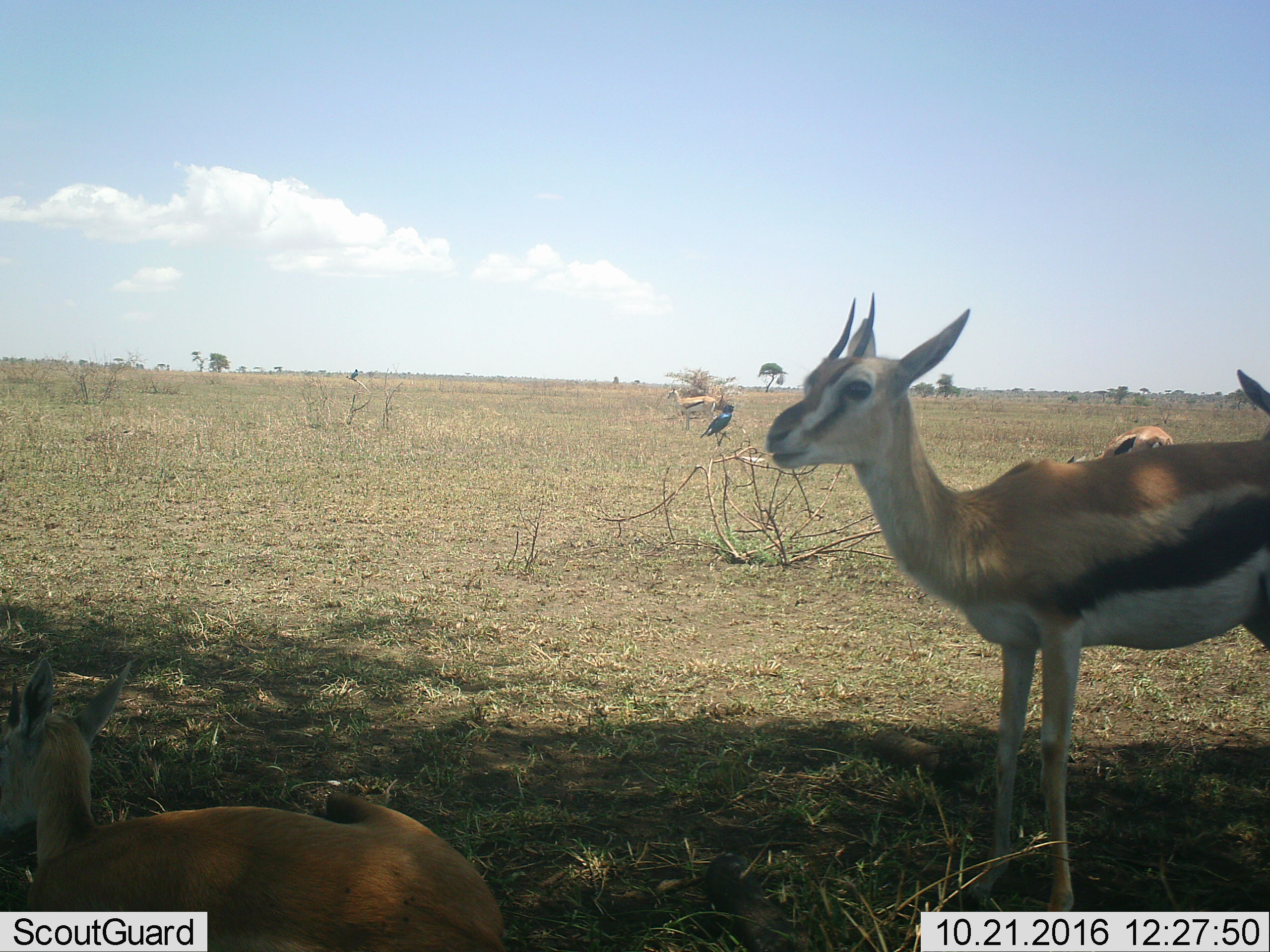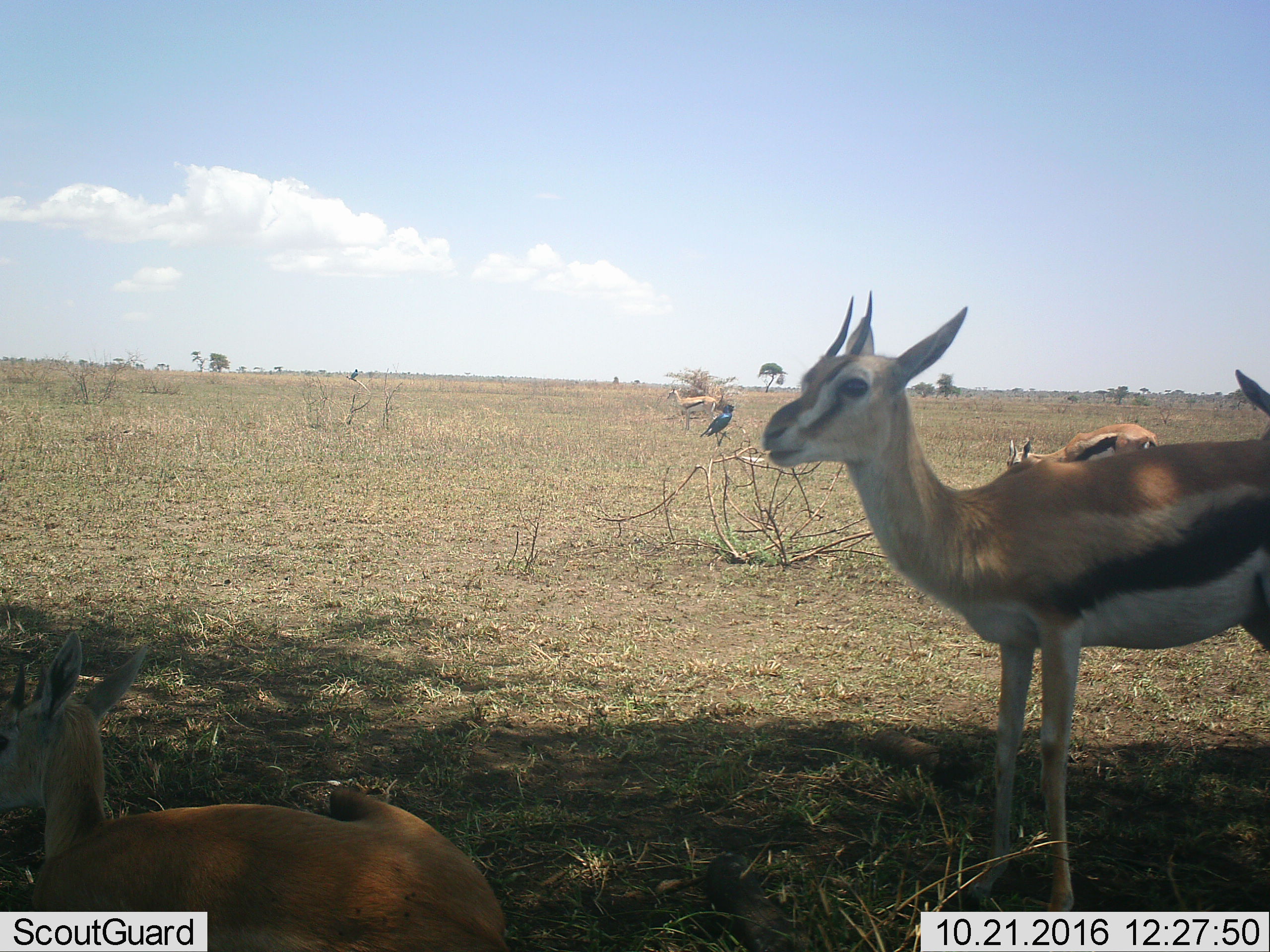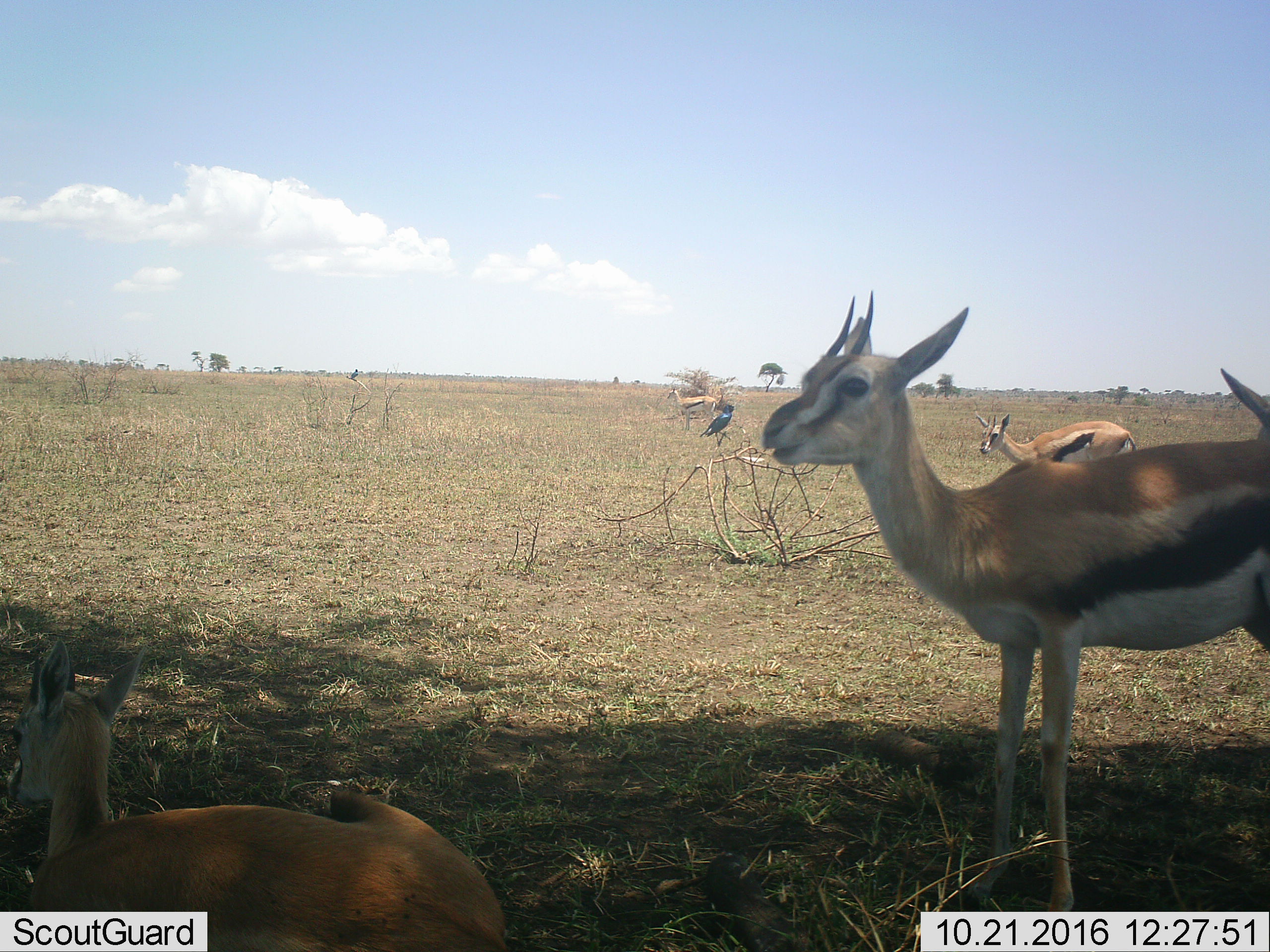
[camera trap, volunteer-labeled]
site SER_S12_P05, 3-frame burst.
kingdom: Animalia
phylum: Chordata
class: Mammalia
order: Artiodactyla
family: Bovidae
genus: Eudorcas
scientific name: Eudorcas thomsonii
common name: thomson's gazelle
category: gazellethomsons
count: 4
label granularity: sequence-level